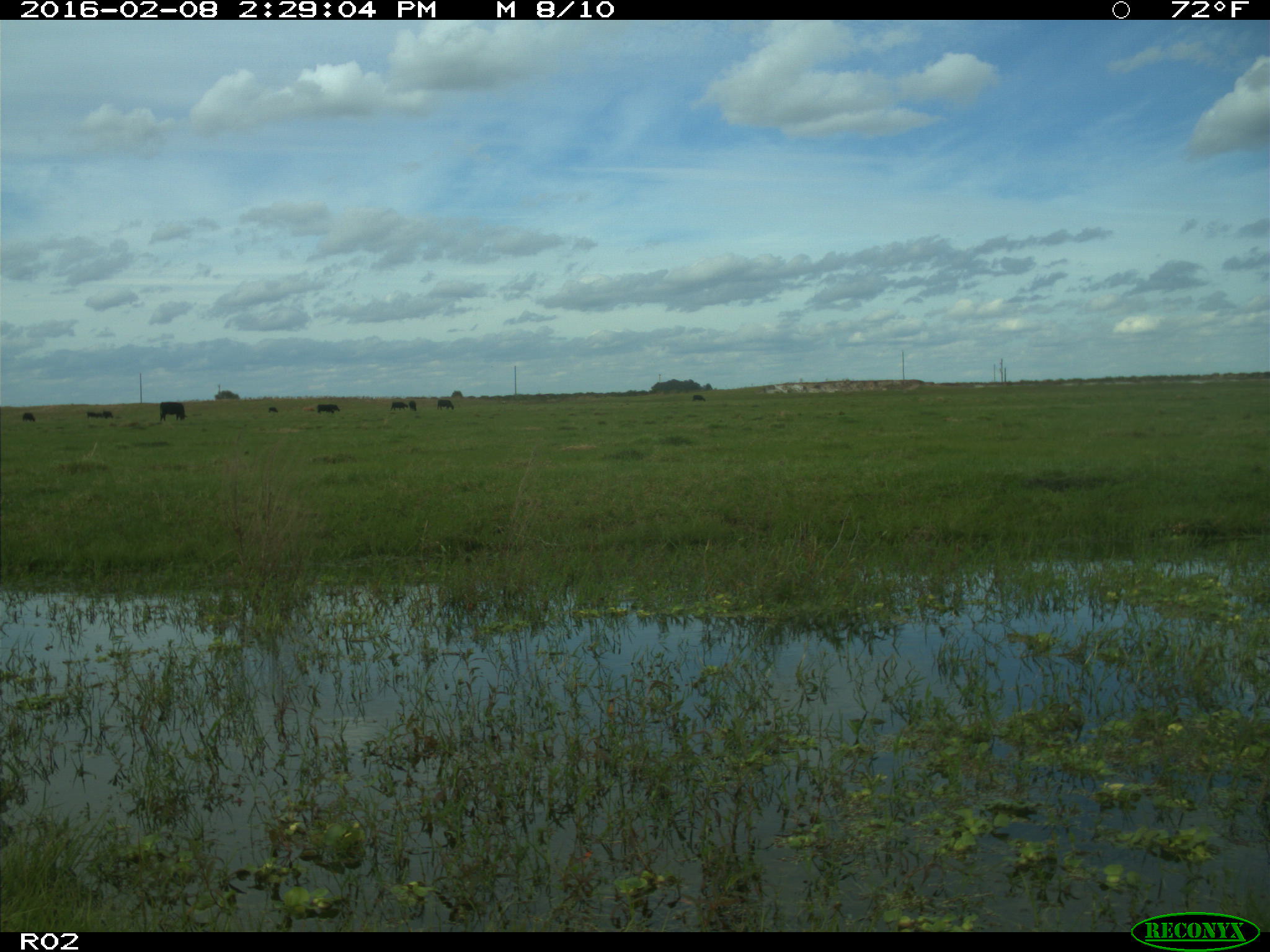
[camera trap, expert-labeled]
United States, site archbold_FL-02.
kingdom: Animalia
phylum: Chordata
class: Mammalia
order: Artiodactyla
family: Bovidae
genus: Bos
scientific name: Bos taurus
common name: domestic cow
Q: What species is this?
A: Bos taurus (domestic cow).